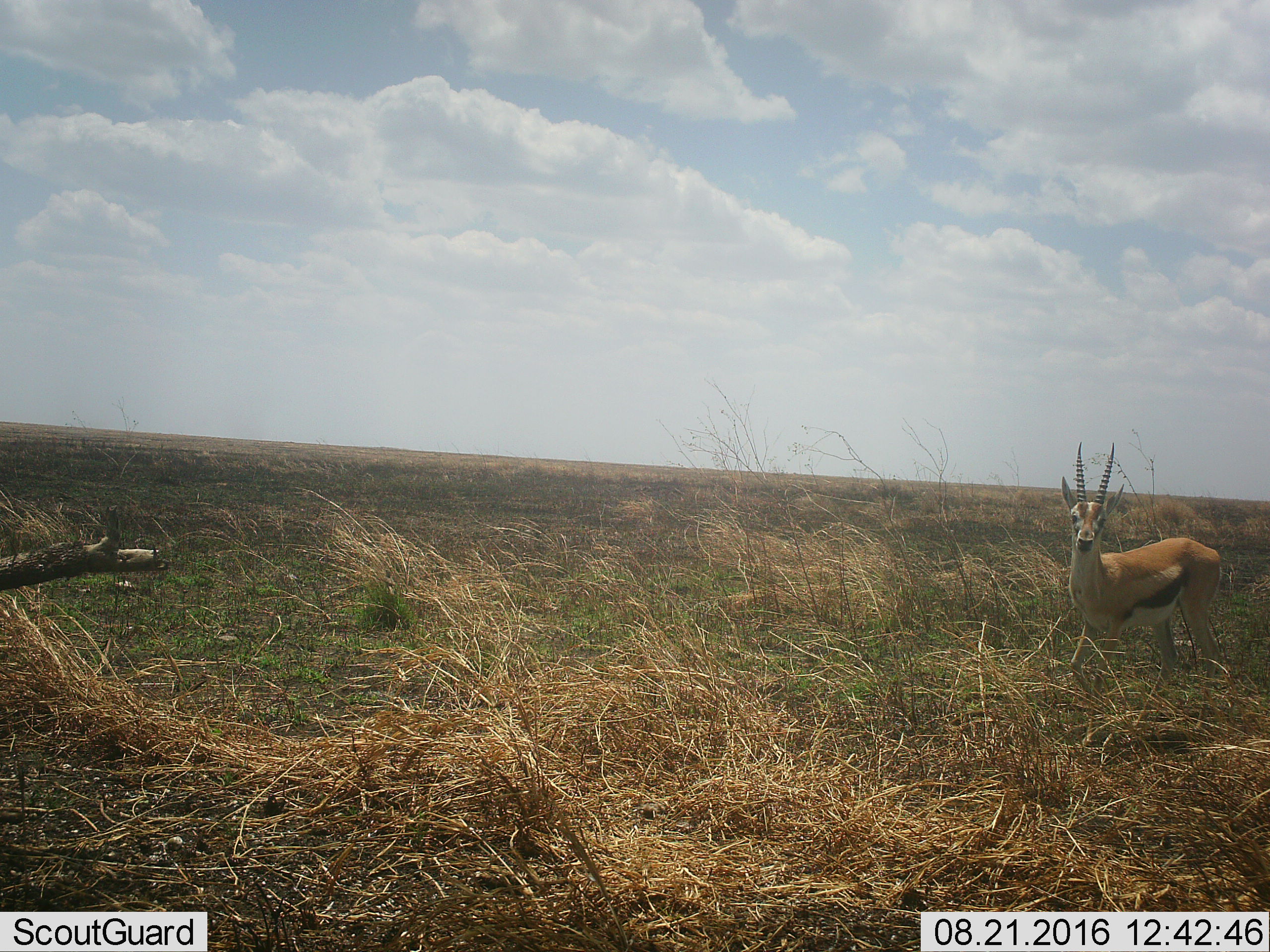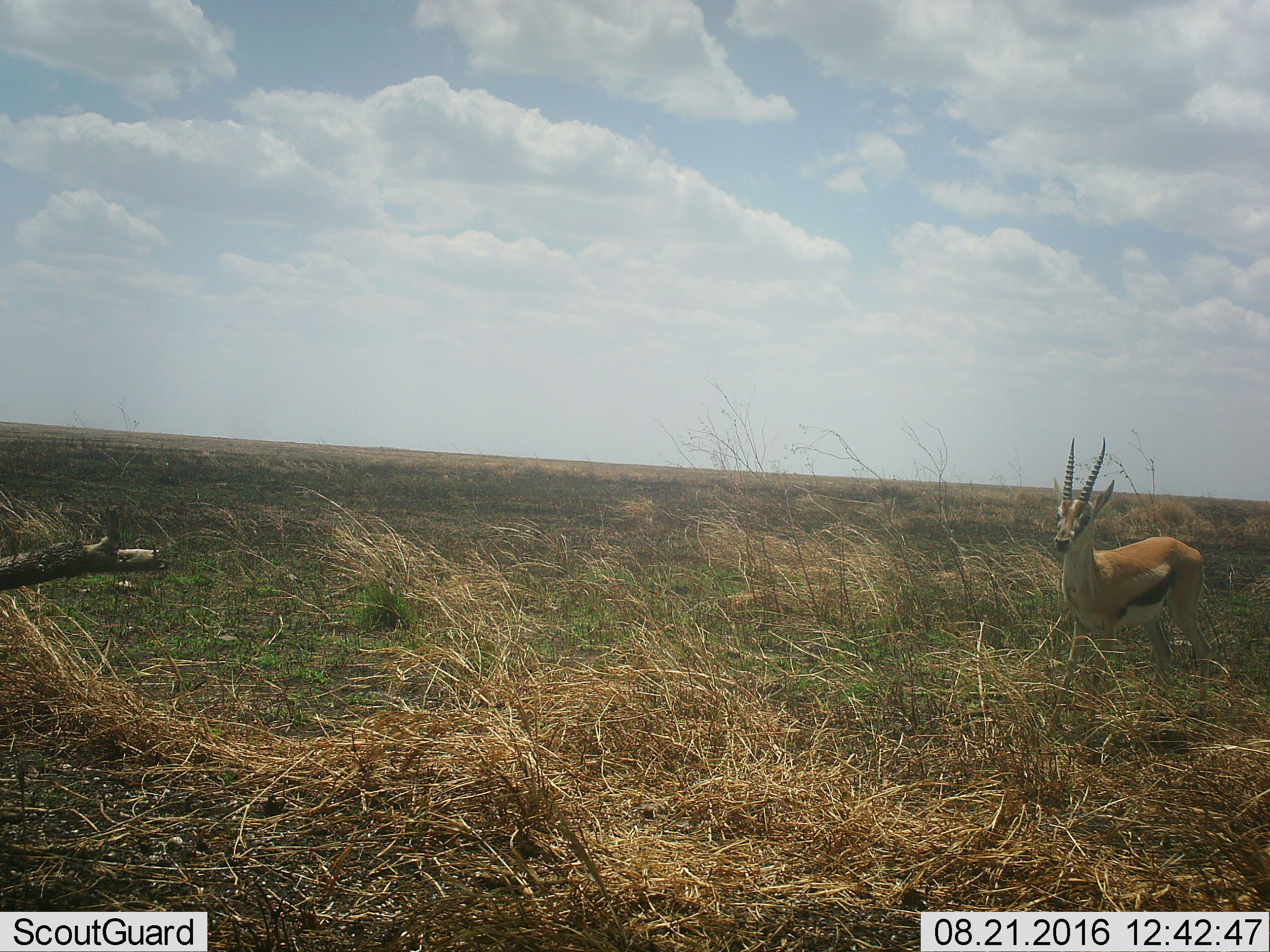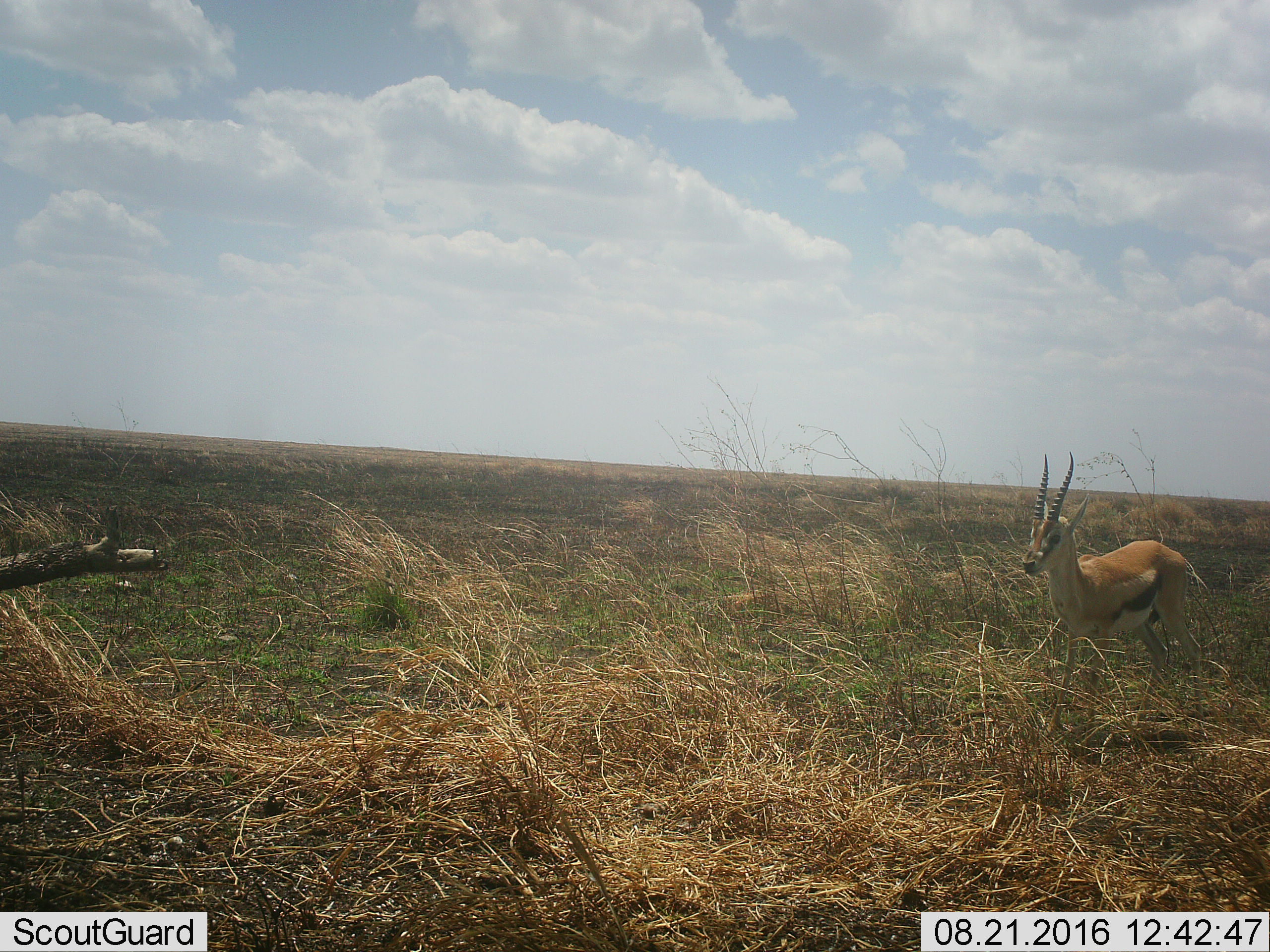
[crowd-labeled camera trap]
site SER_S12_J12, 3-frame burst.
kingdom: Animalia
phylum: Chordata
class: Mammalia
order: Artiodactyla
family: Bovidae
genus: Eudorcas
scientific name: Eudorcas thomsonii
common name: thomson's gazelle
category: gazellethomsons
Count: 1.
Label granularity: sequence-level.